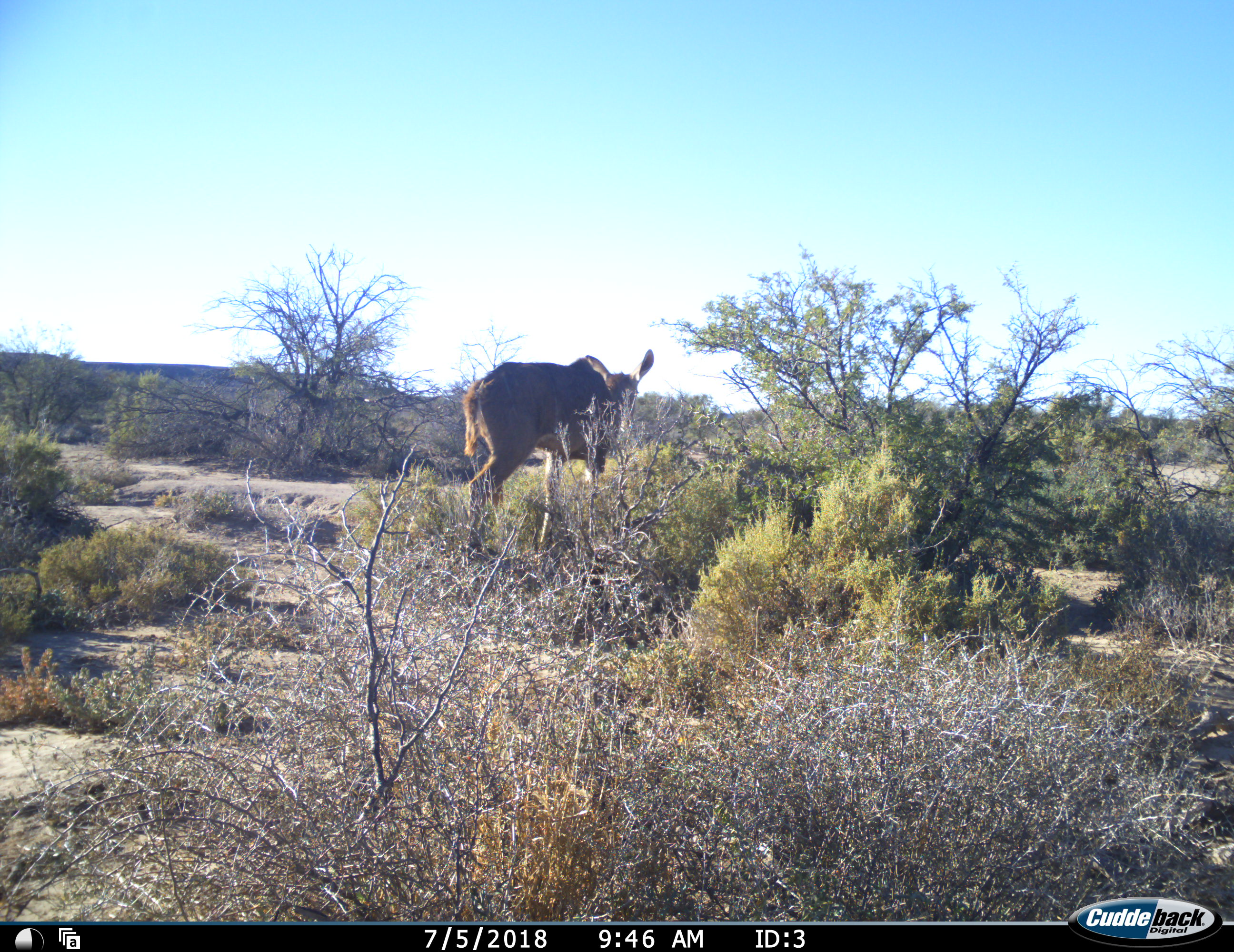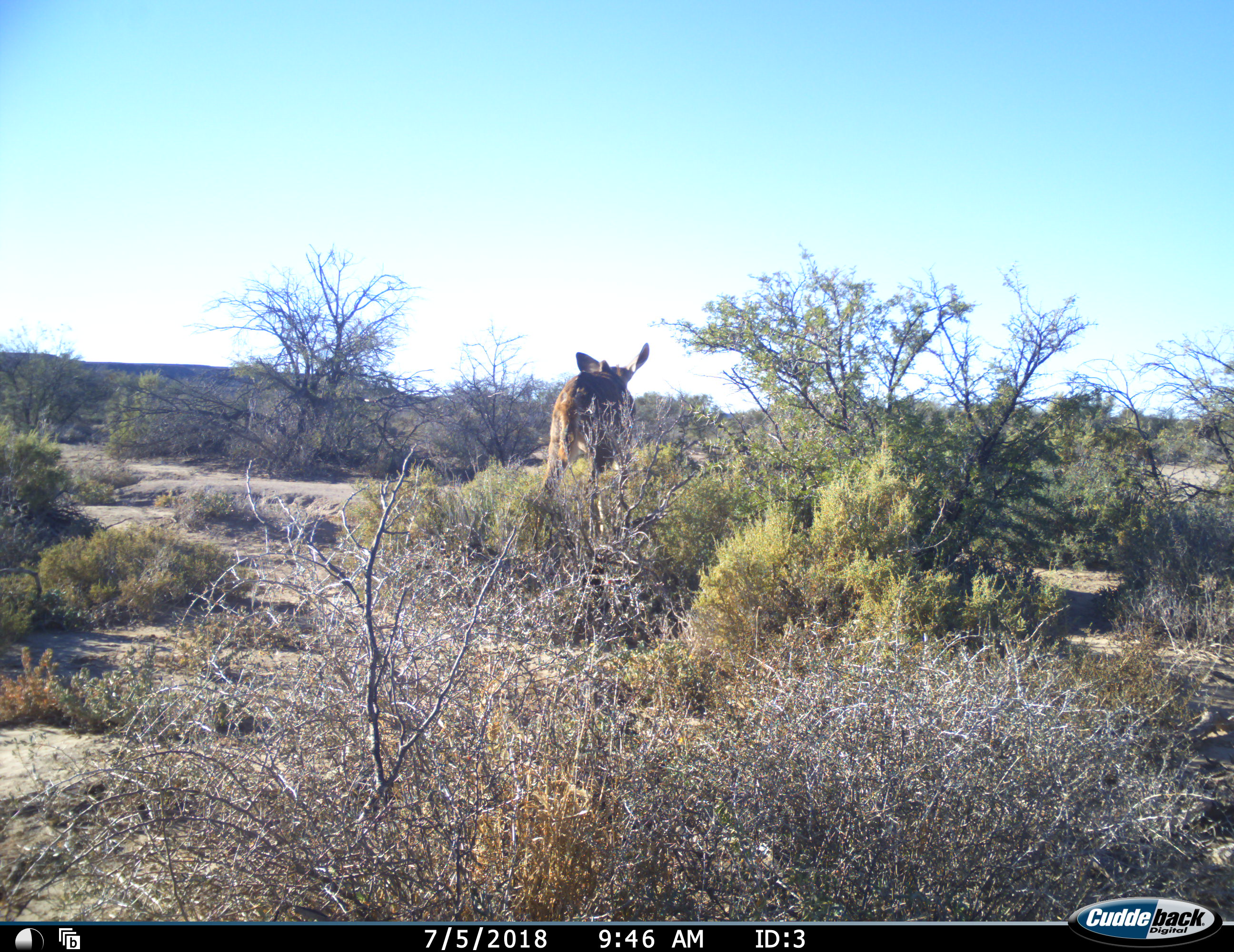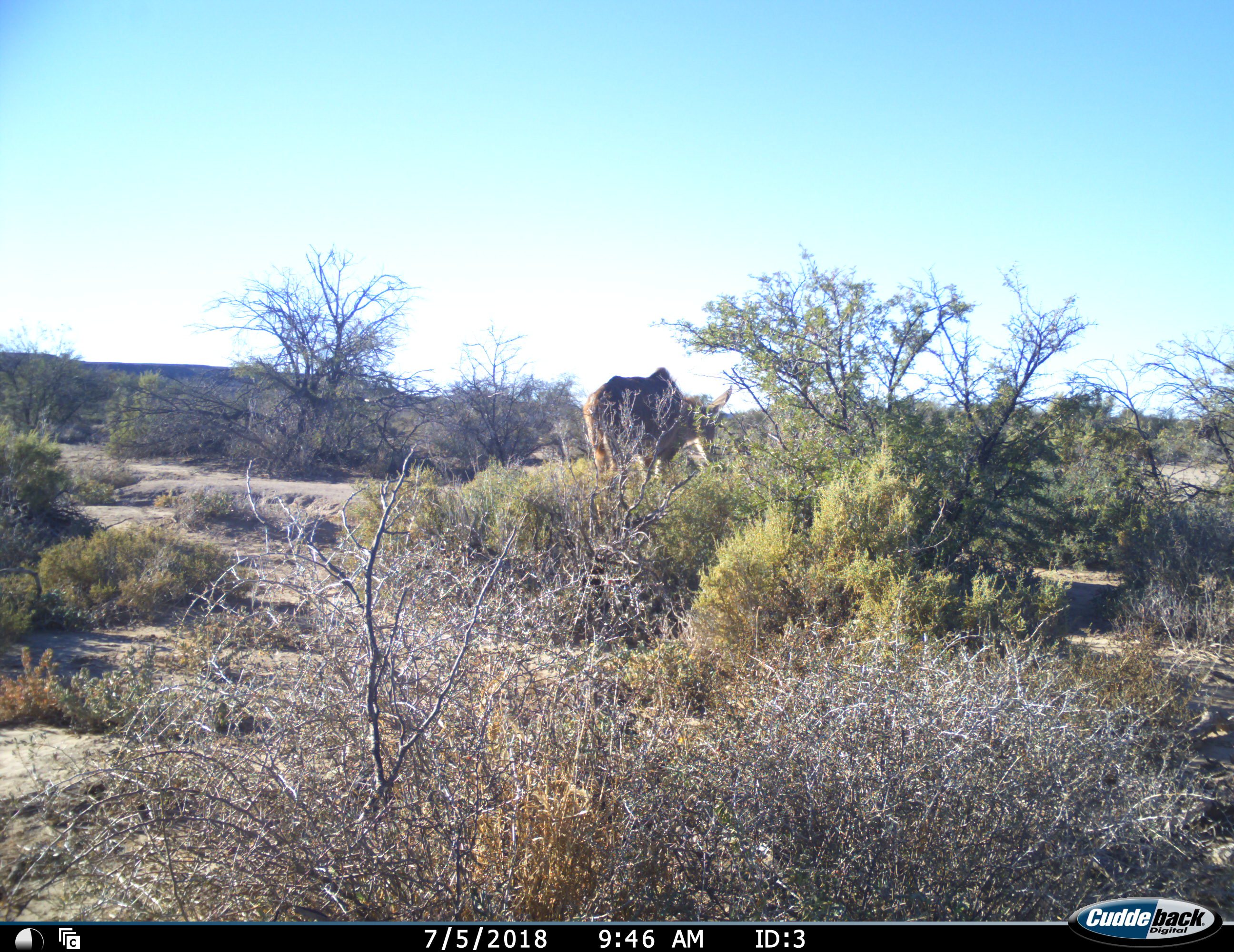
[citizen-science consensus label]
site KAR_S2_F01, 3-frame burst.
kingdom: Animalia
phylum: Chordata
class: Mammalia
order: Artiodactyla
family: Bovidae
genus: Tragelaphus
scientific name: Tragelaphus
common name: kudu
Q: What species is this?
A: Kudu (Tragelaphus).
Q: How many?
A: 1.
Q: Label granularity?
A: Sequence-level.